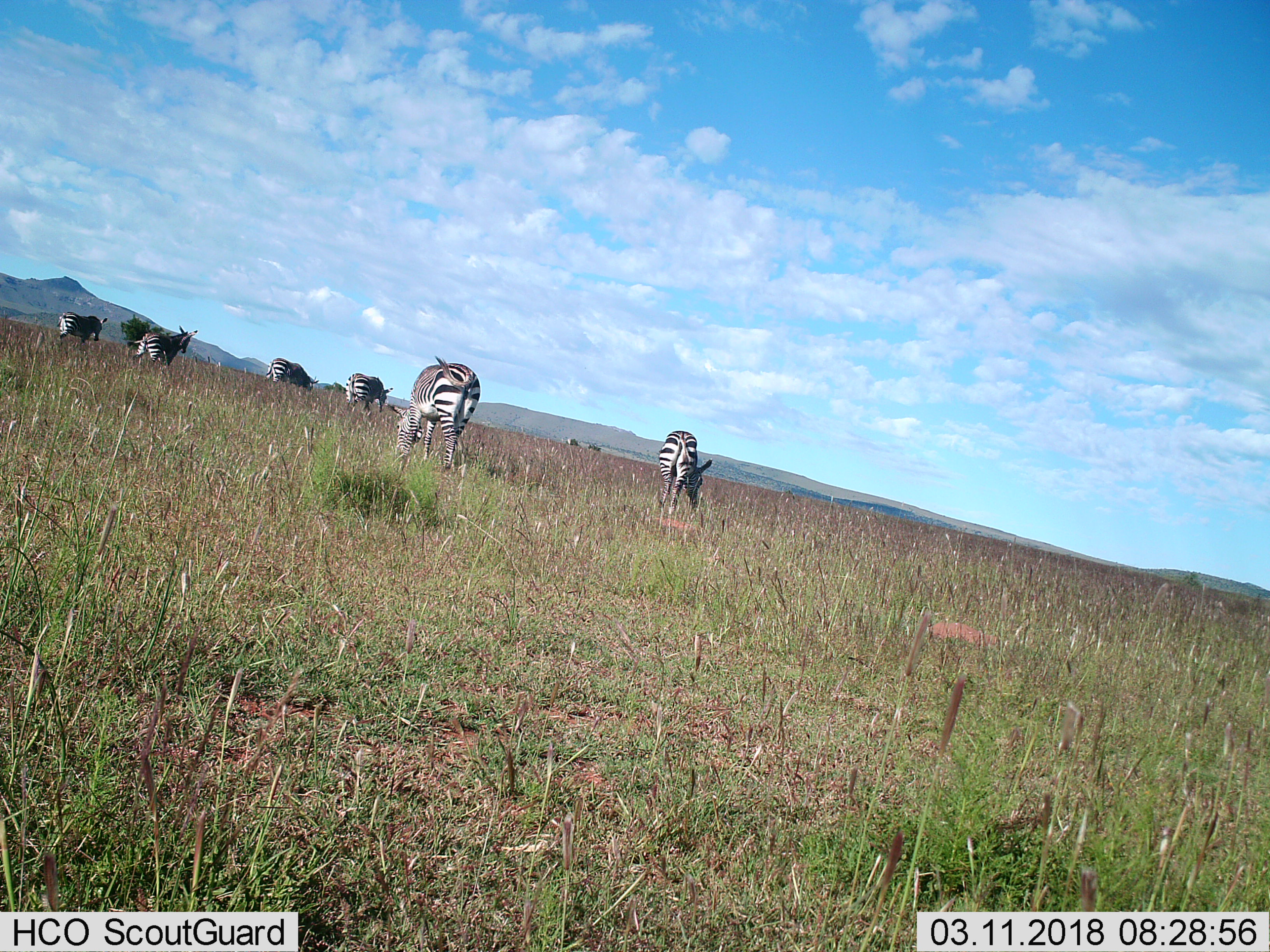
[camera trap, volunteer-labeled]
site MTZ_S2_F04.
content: unidentified animal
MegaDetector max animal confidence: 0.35